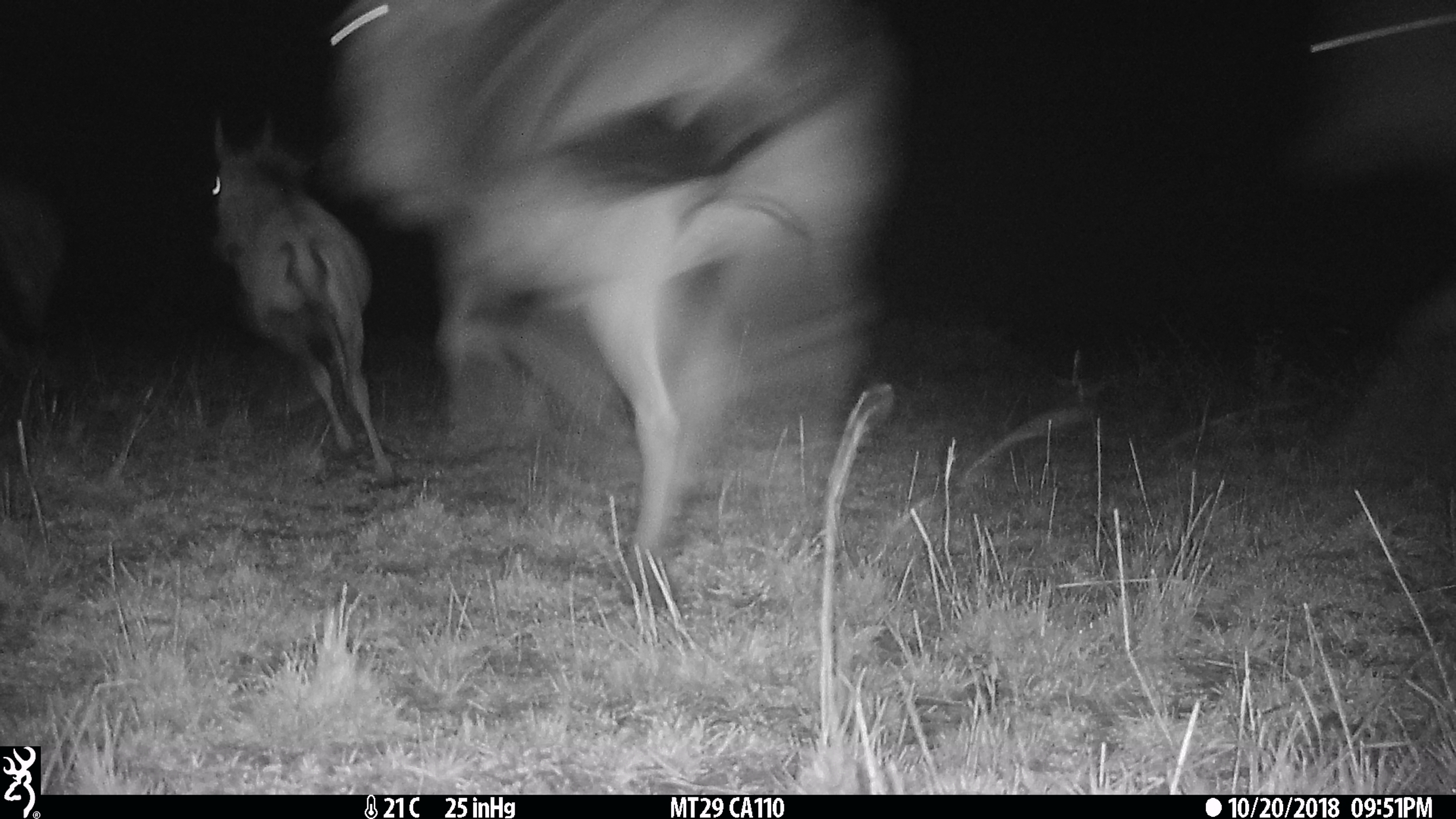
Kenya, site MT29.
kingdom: Animalia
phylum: Chordata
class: Mammalia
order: Artiodactyla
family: Bovidae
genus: Connochaetes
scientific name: Connochaetes taurinus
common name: blue wildebeest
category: wildebeest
Wildebeest (blue wildebeest) (Connochaetes taurinus).